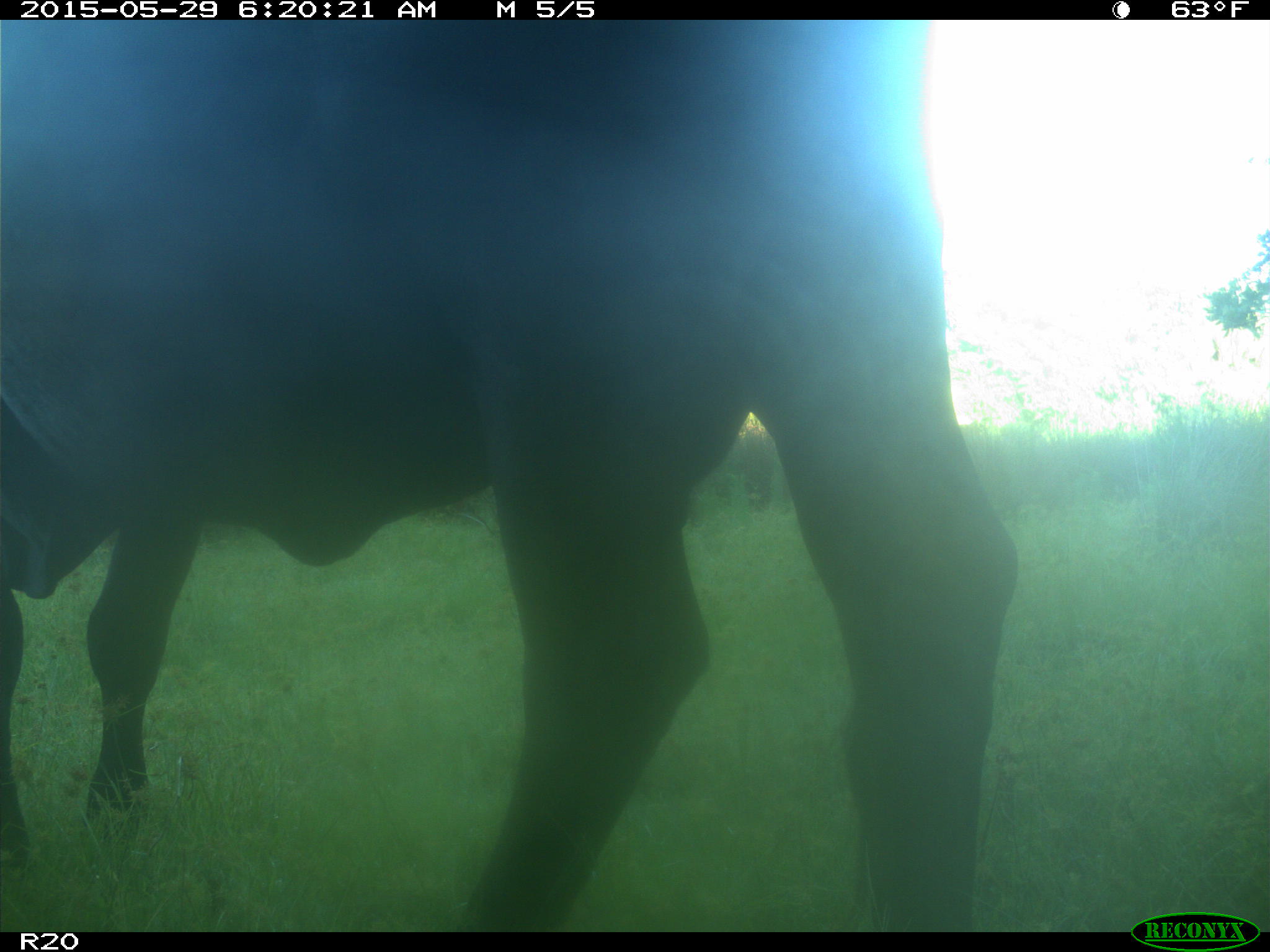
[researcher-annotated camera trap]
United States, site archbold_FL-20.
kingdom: Animalia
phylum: Chordata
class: Mammalia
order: Artiodactyla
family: Bovidae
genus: Bos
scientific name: Bos taurus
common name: domestic cow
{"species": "Bos taurus (domestic cow)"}